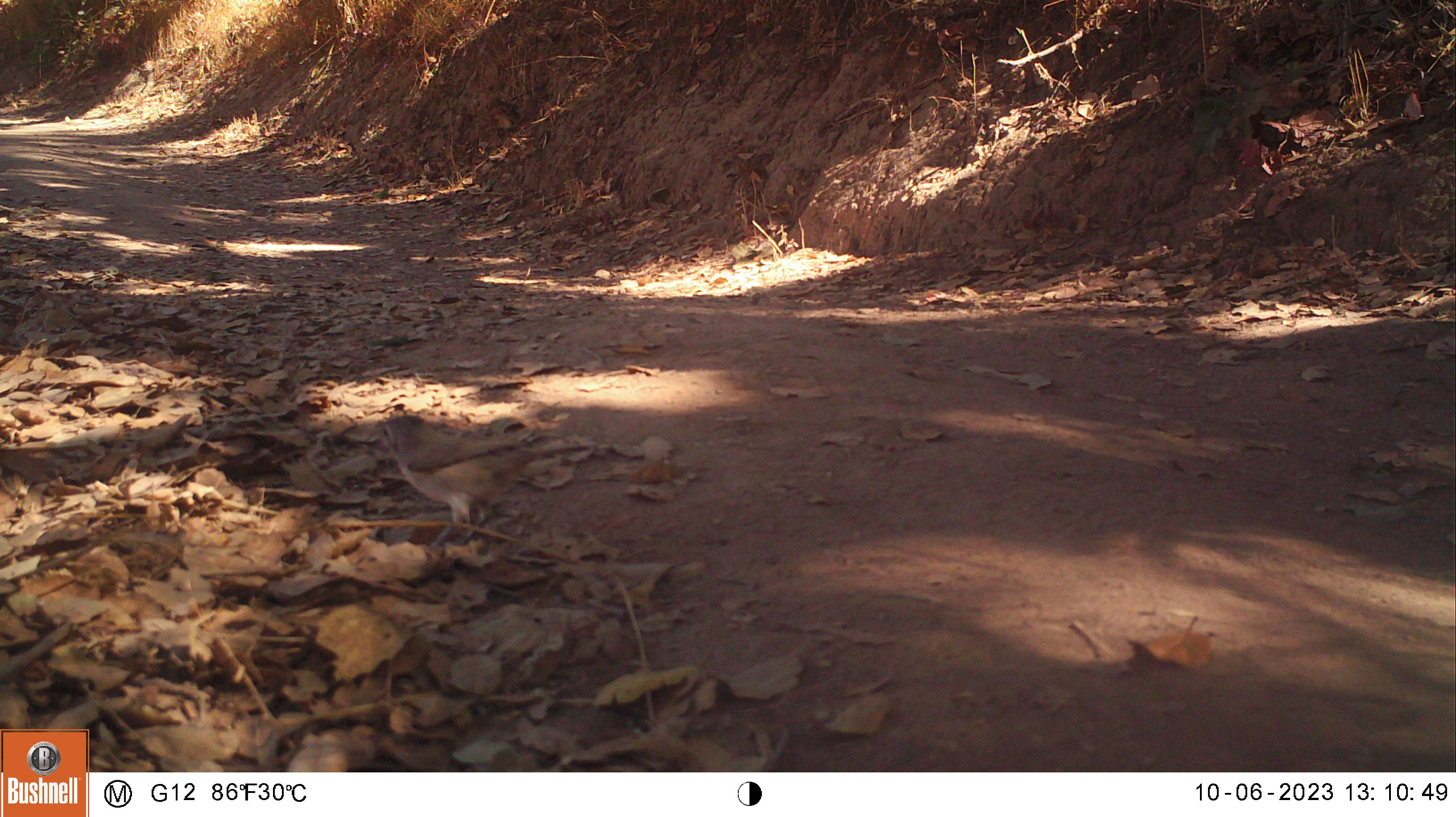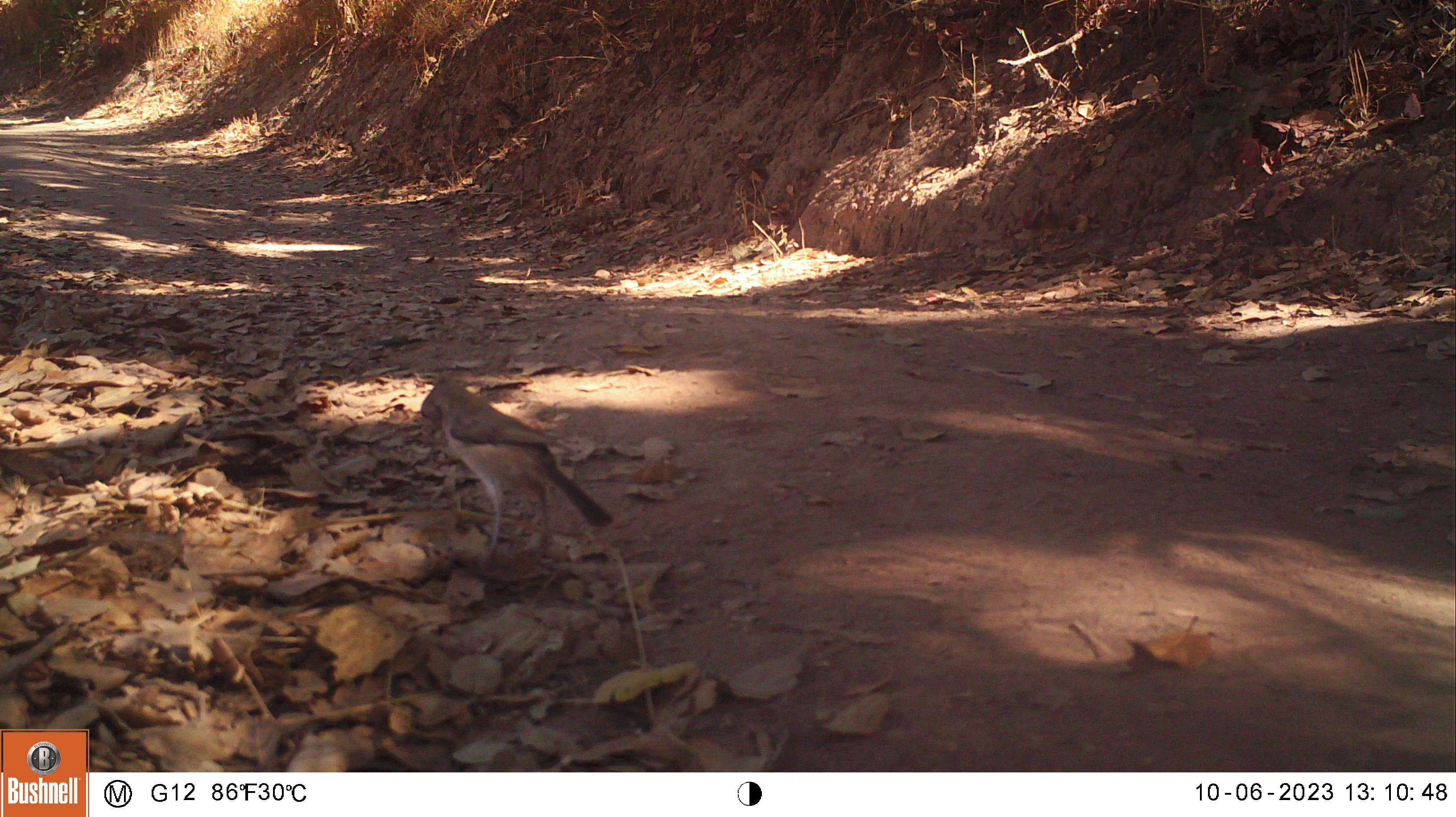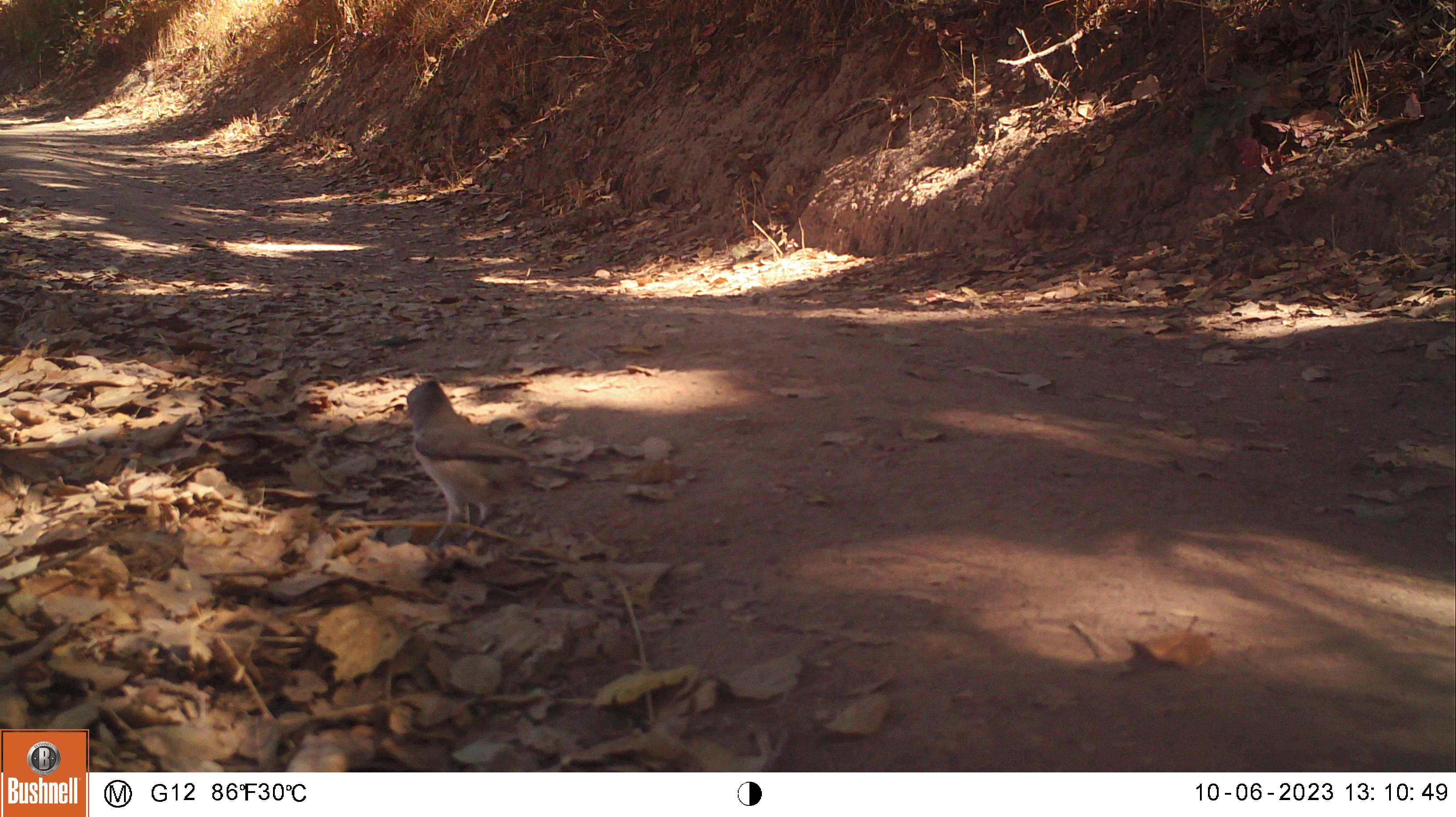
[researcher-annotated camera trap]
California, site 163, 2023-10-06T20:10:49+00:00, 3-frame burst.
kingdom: Animalia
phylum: Chordata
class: Aves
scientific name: Aves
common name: bird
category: unknown bird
Unknown bird (bird) (Aves).